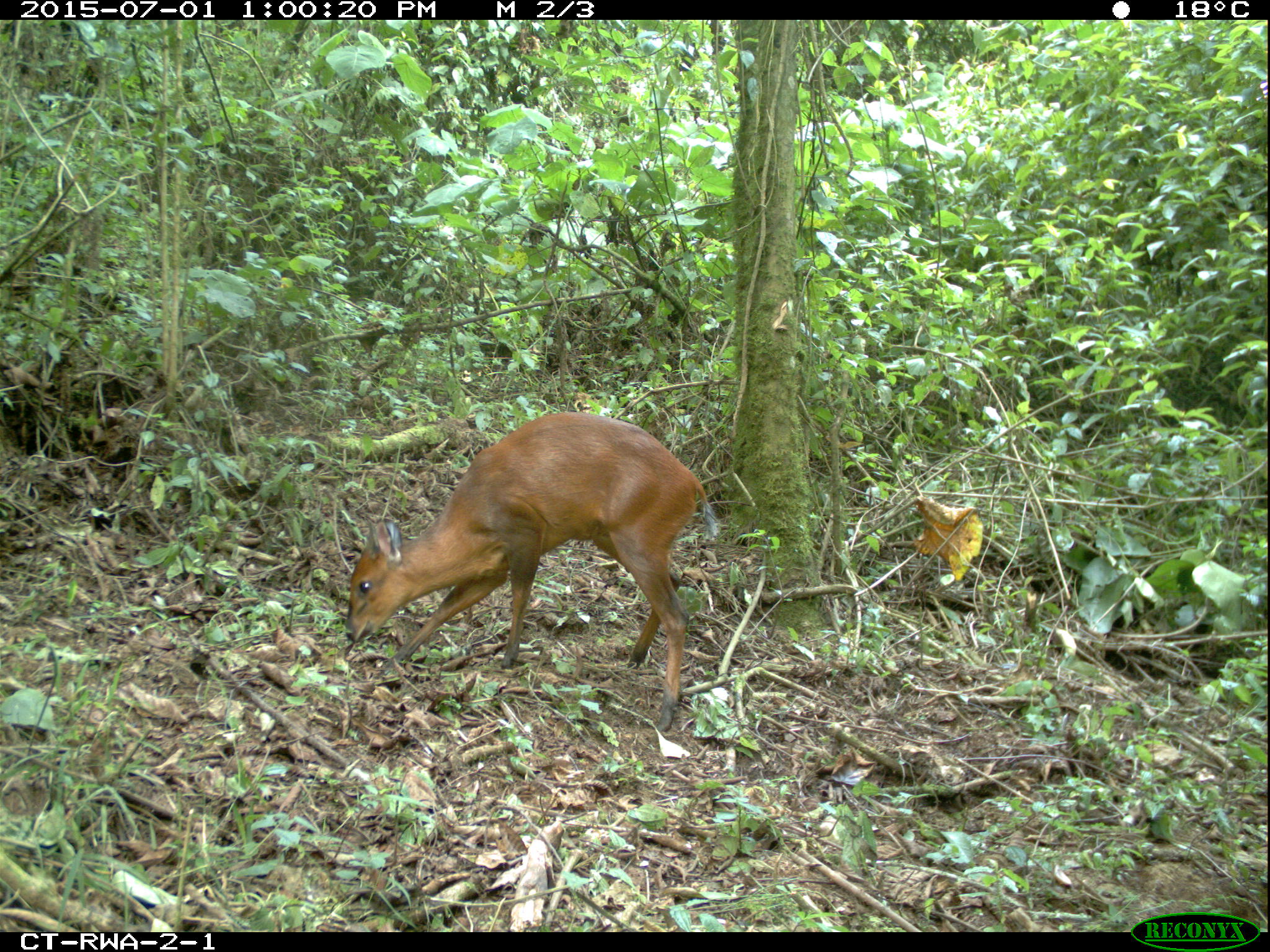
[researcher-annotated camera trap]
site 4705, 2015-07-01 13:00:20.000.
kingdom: Animalia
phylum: Chordata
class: Mammalia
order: Artiodactyla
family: Bovidae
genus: Cephalophus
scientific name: Cephalophus nigrifrons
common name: black-fronted duiker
Cephalophus nigrifrons (black-fronted duiker), count 1.